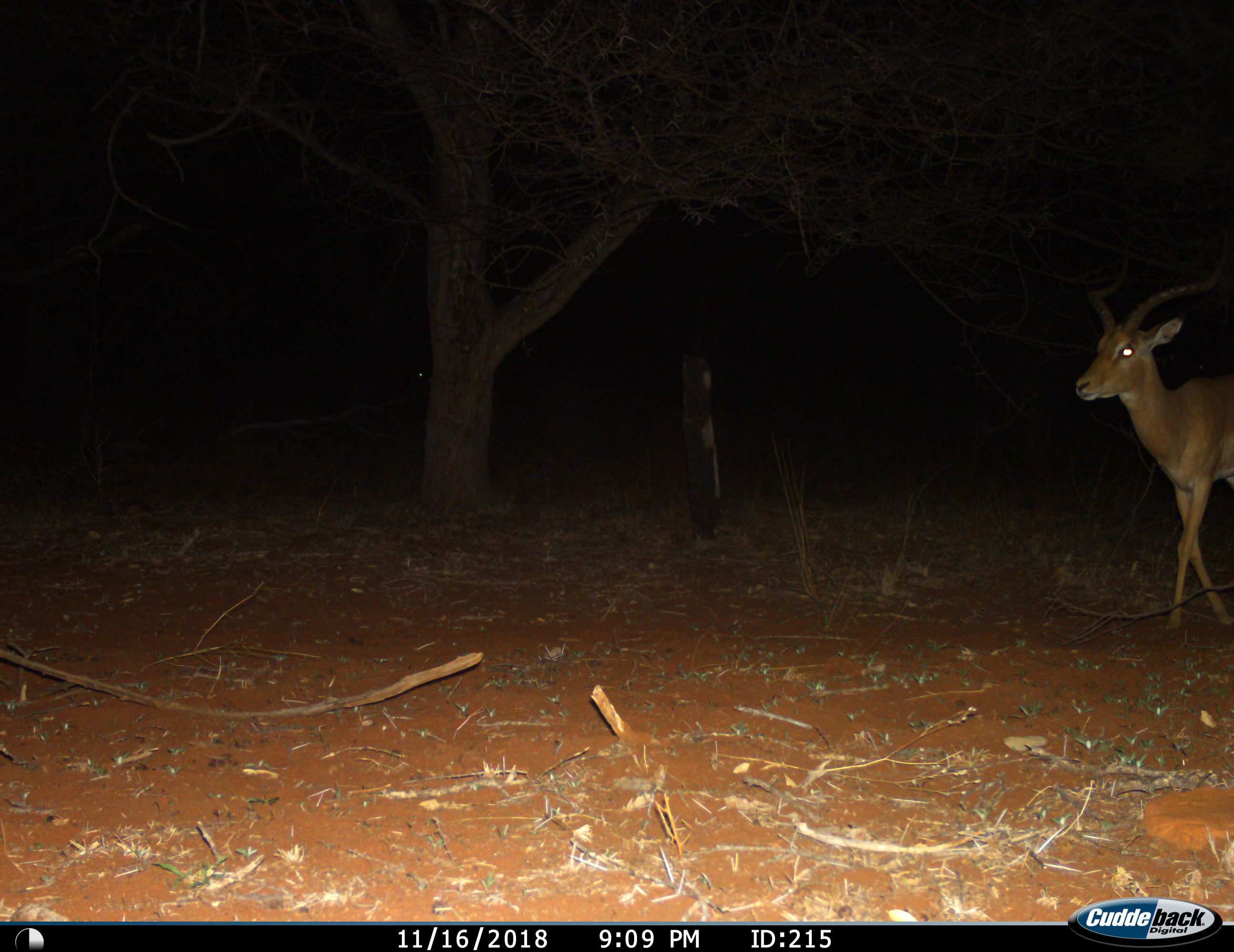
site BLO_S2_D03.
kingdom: Animalia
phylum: Chordata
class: Mammalia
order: Artiodactyla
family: Bovidae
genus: Aepyceros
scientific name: Aepyceros melampus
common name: impala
Impala (Aepyceros melampus), count 1. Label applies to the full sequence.